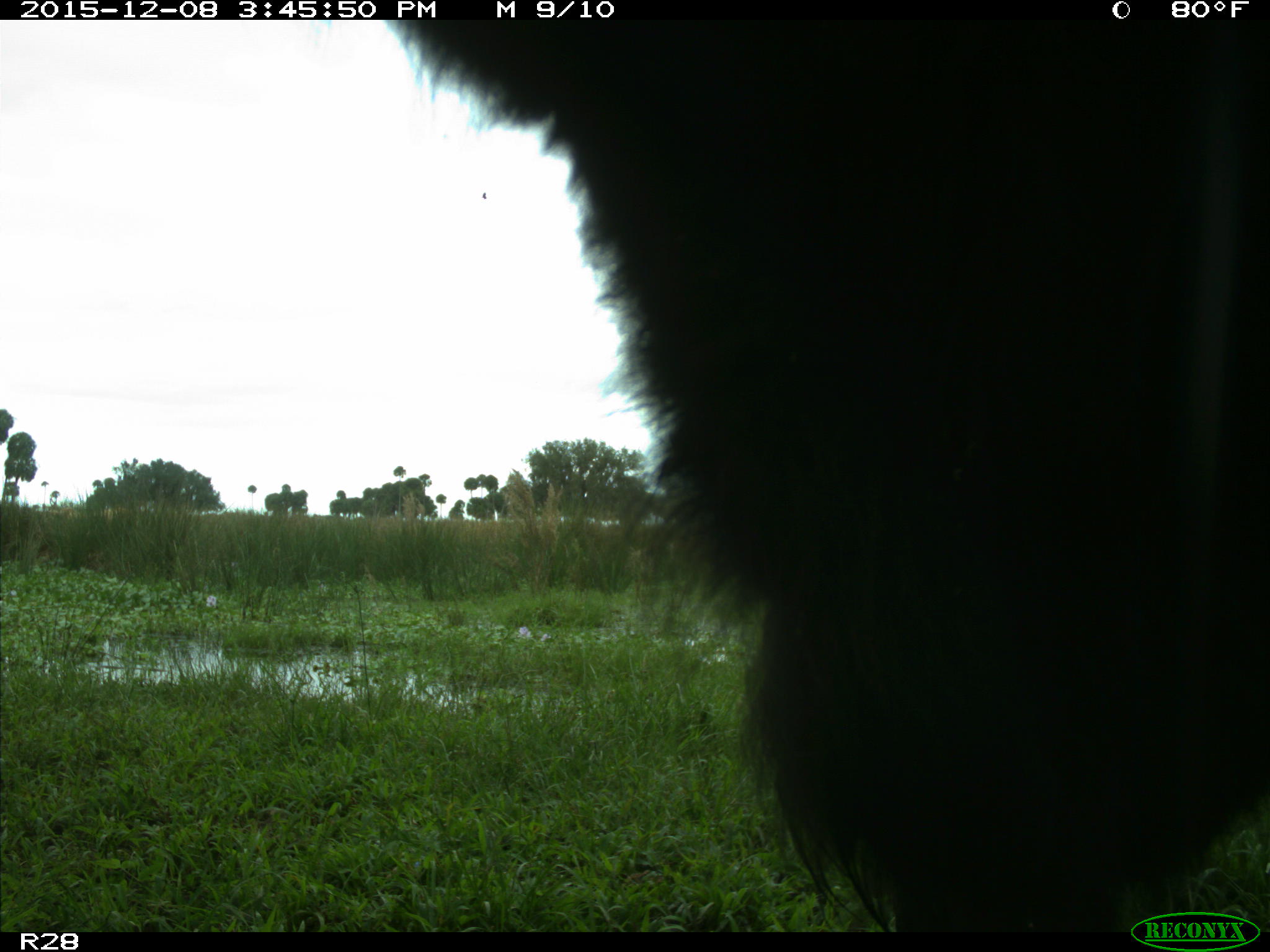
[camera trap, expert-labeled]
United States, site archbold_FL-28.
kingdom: Animalia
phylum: Chordata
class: Mammalia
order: Artiodactyla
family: Bovidae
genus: Bos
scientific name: Bos taurus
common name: domestic cow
Bos taurus (domestic cow).